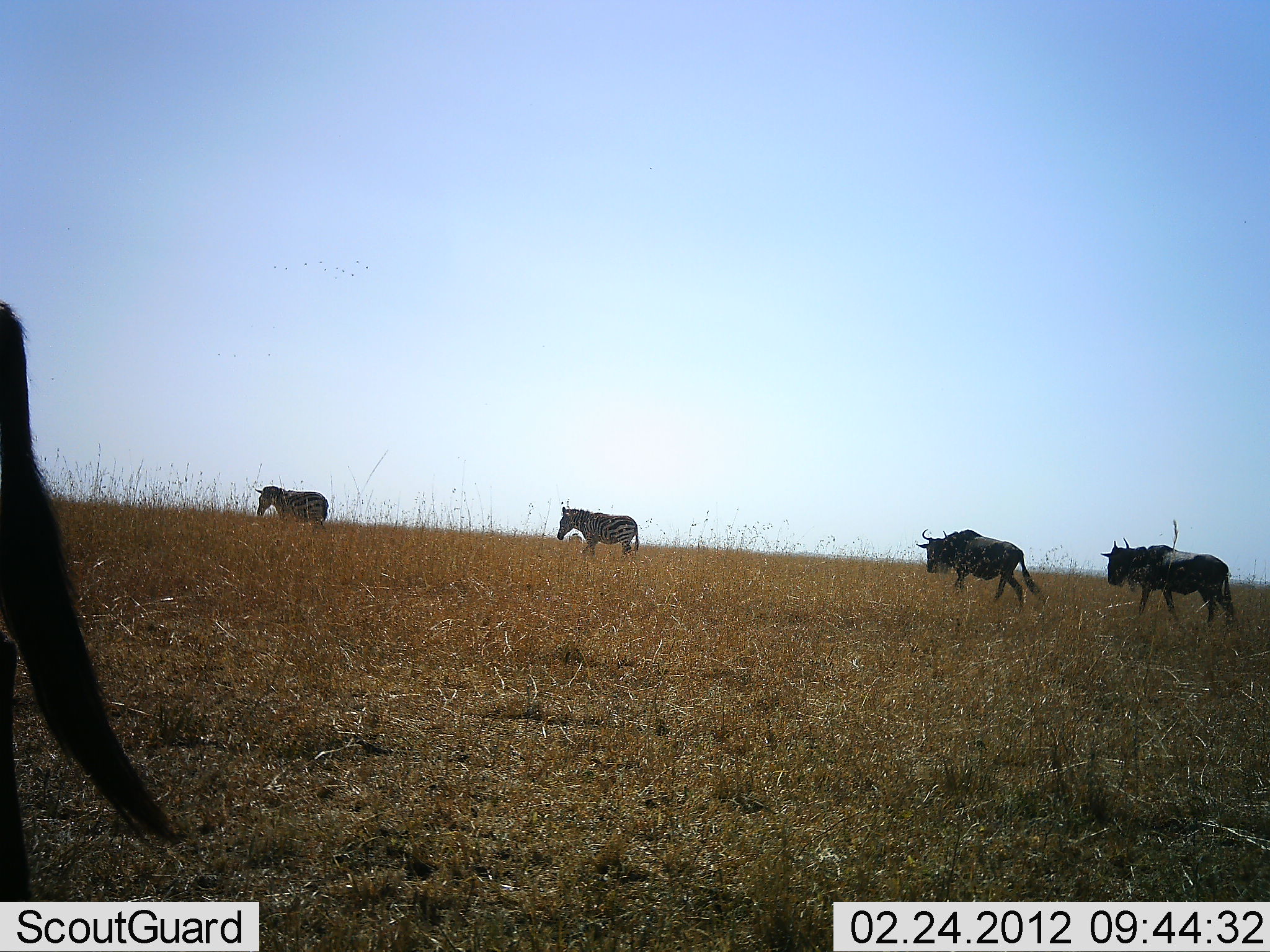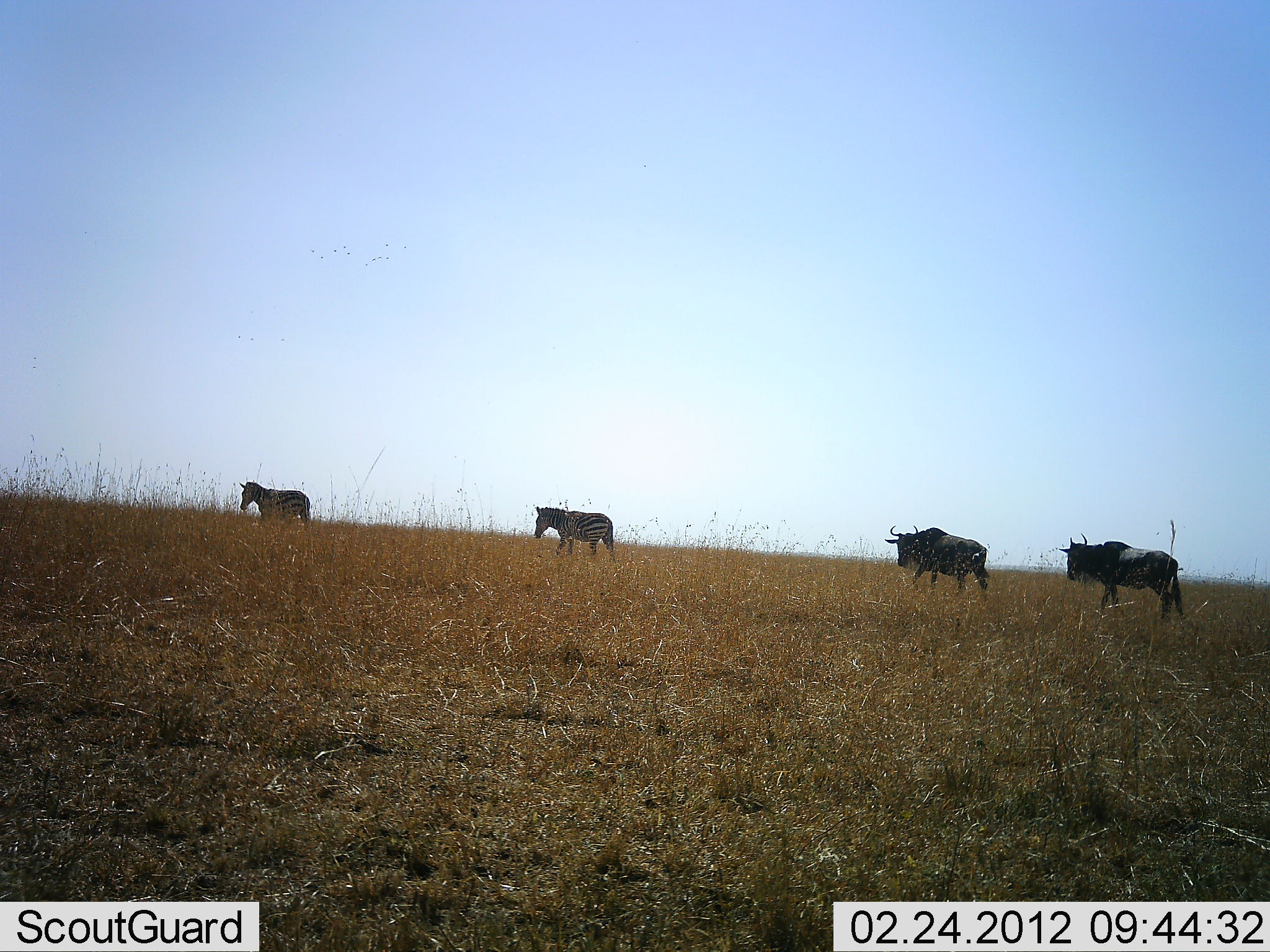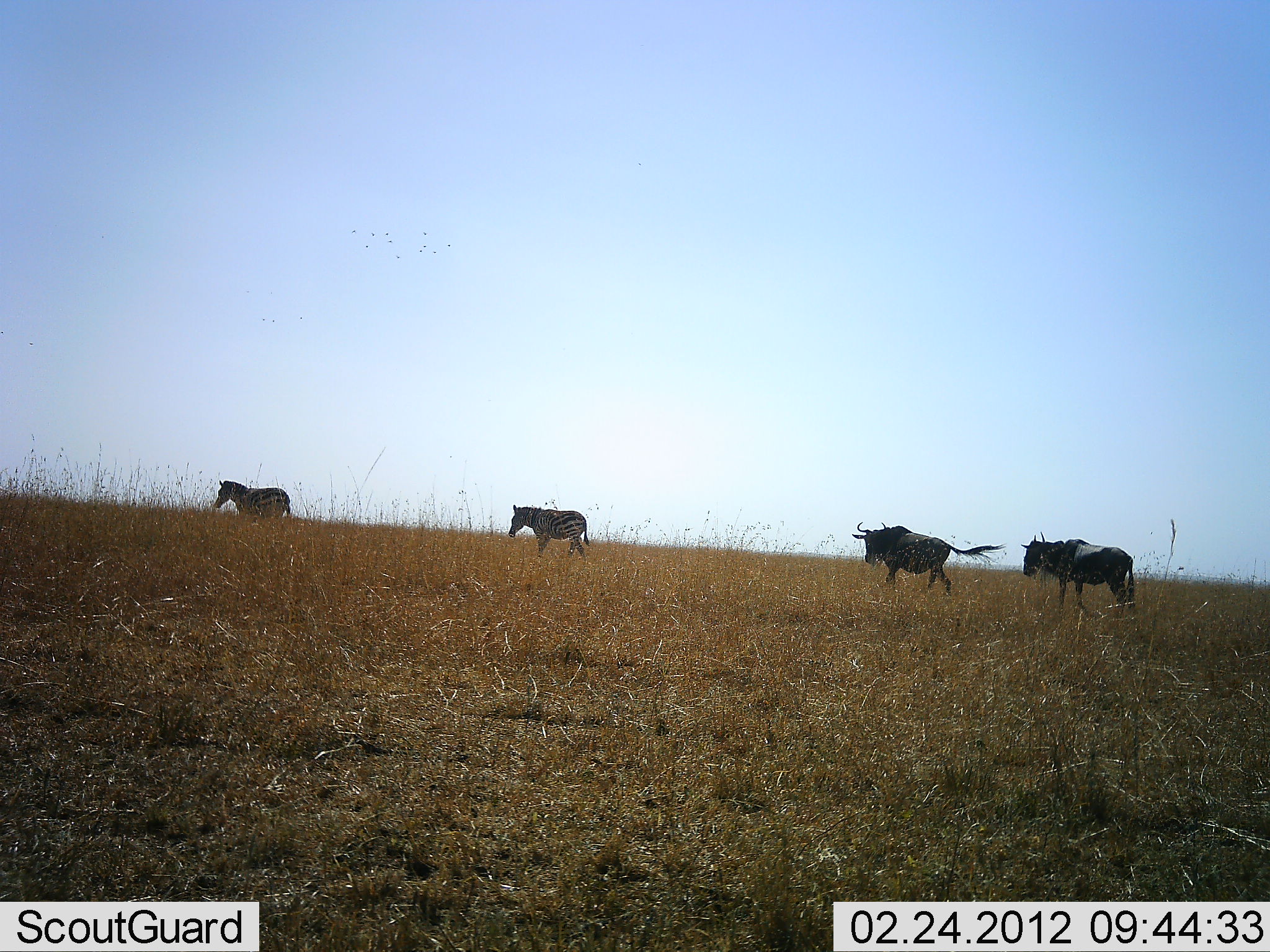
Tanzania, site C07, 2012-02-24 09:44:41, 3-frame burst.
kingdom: Animalia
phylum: Chordata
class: Mammalia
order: Artiodactyla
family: Bovidae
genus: Connochaetes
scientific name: Connochaetes taurinus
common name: blue wildebeest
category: wildebeest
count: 2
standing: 5%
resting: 0%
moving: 100%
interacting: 0%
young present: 0%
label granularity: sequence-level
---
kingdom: Animalia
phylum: Chordata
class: Mammalia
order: Perissodactyla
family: Equidae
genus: Equus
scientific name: Equus quagga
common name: plains zebra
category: zebra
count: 2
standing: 5%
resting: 0%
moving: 95%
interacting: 0%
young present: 0%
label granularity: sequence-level